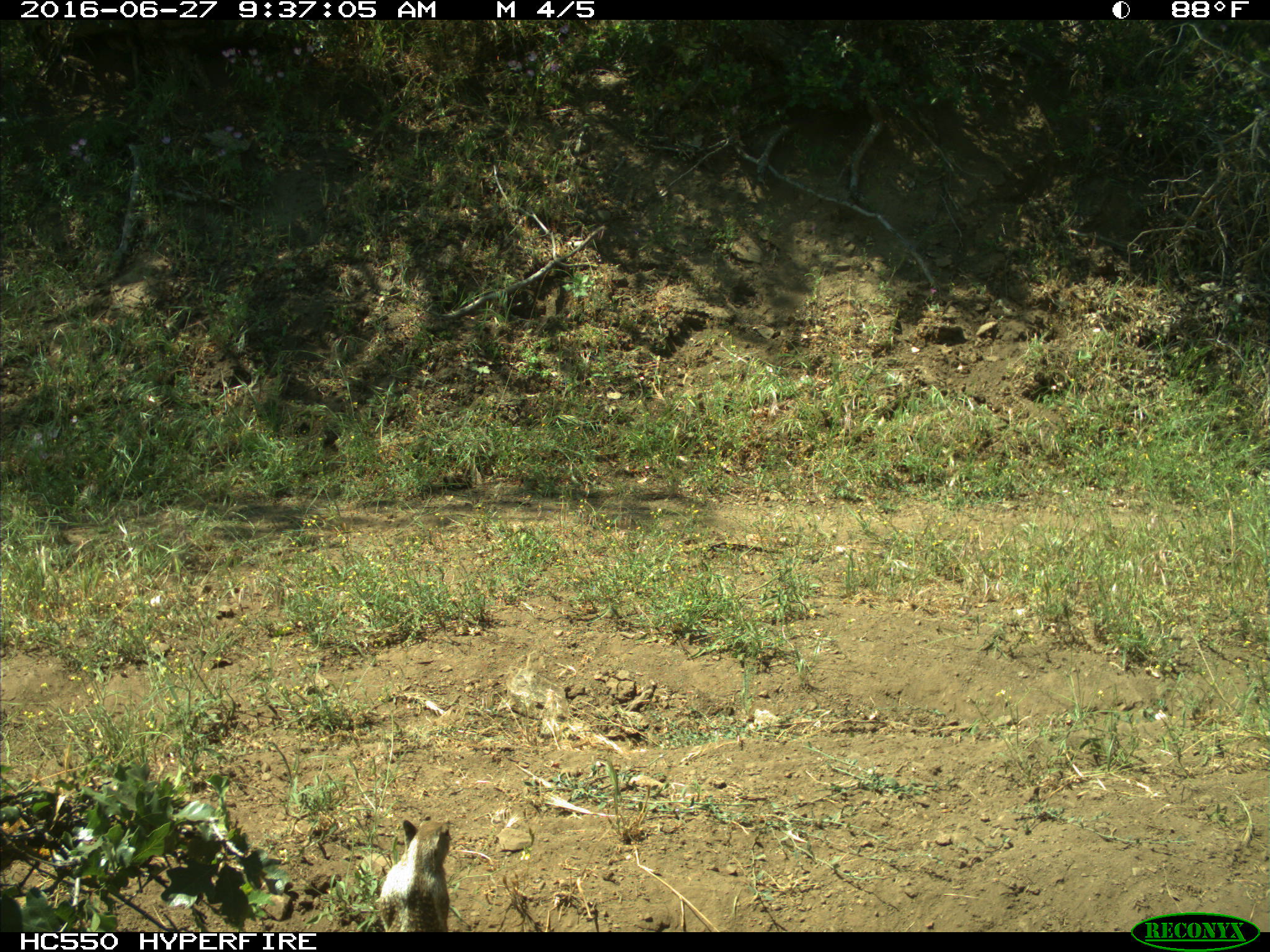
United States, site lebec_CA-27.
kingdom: Animalia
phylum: Chordata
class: Mammalia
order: Rodentia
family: Sciuridae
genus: Otospermophilus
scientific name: Otospermophilus beecheyi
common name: california ground squirrel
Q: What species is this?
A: Otospermophilus beecheyi (california ground squirrel).